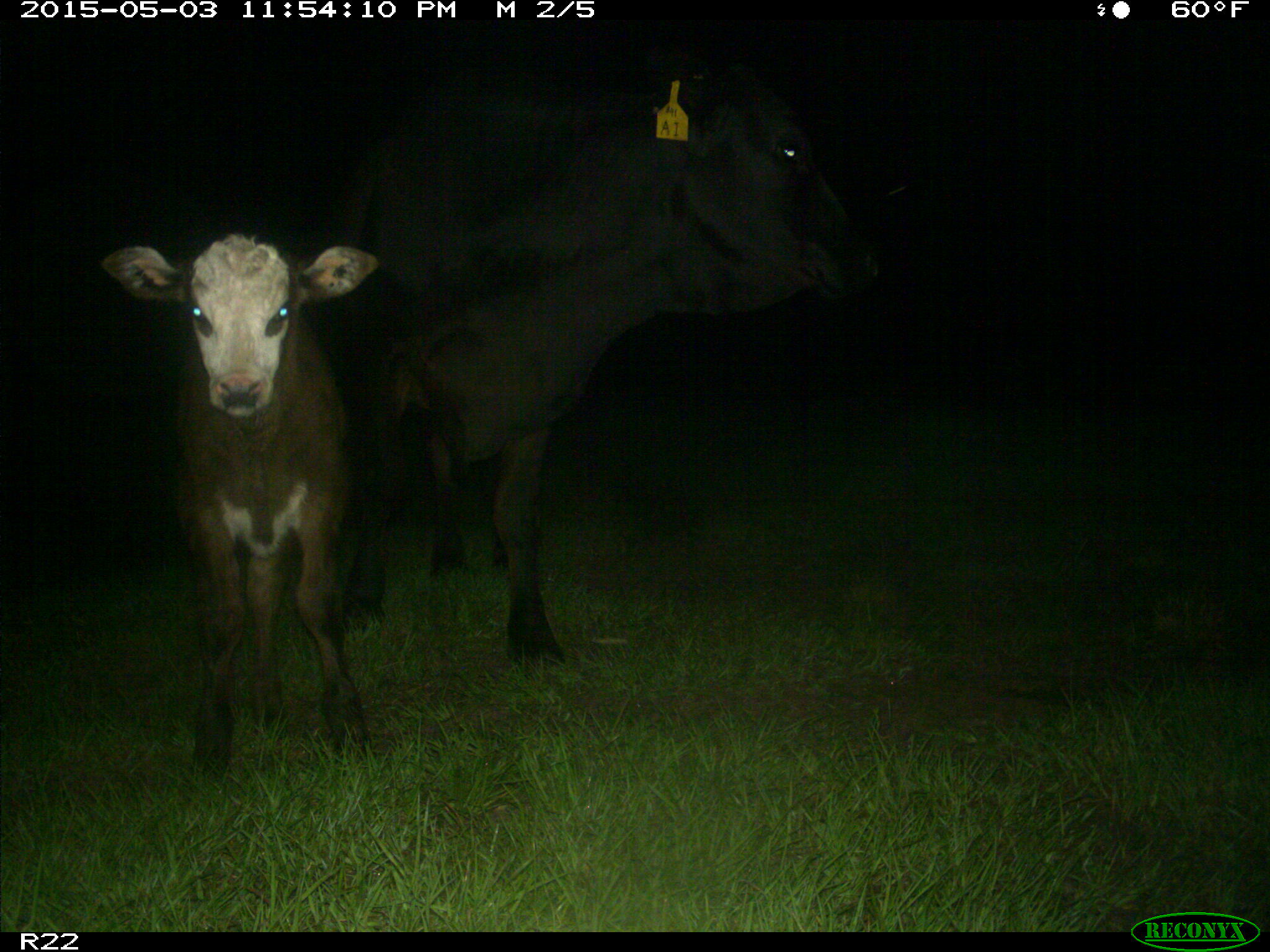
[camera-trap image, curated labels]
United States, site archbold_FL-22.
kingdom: Animalia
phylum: Chordata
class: Mammalia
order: Artiodactyla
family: Bovidae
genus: Bos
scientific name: Bos taurus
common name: domestic cow